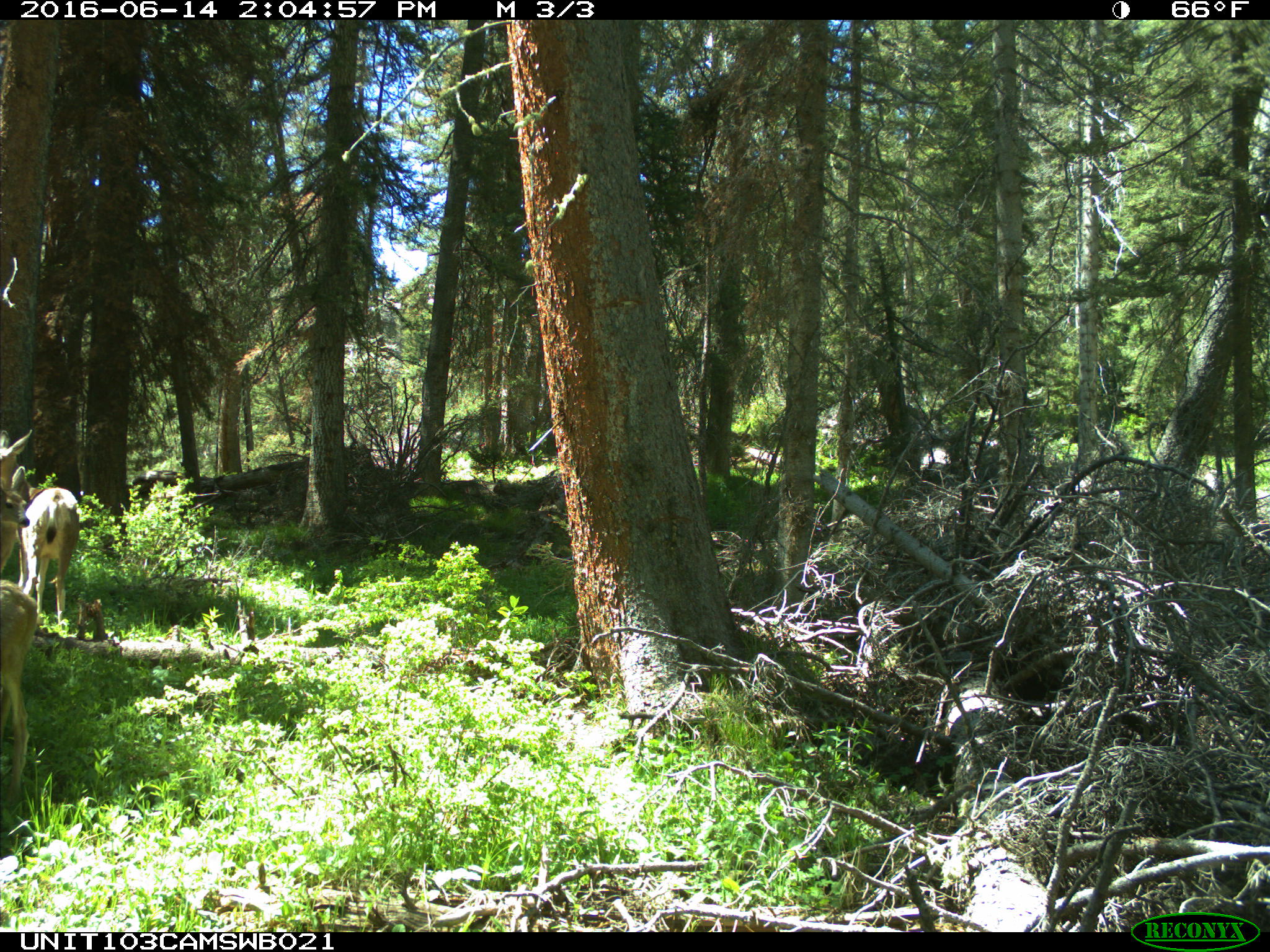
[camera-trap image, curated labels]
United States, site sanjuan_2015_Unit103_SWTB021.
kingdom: Animalia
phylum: Chordata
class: Mammalia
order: Artiodactyla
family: Cervidae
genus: Odocoileus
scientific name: Odocoileus hemionus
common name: mule deer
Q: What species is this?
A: Odocoileus hemionus (mule deer).